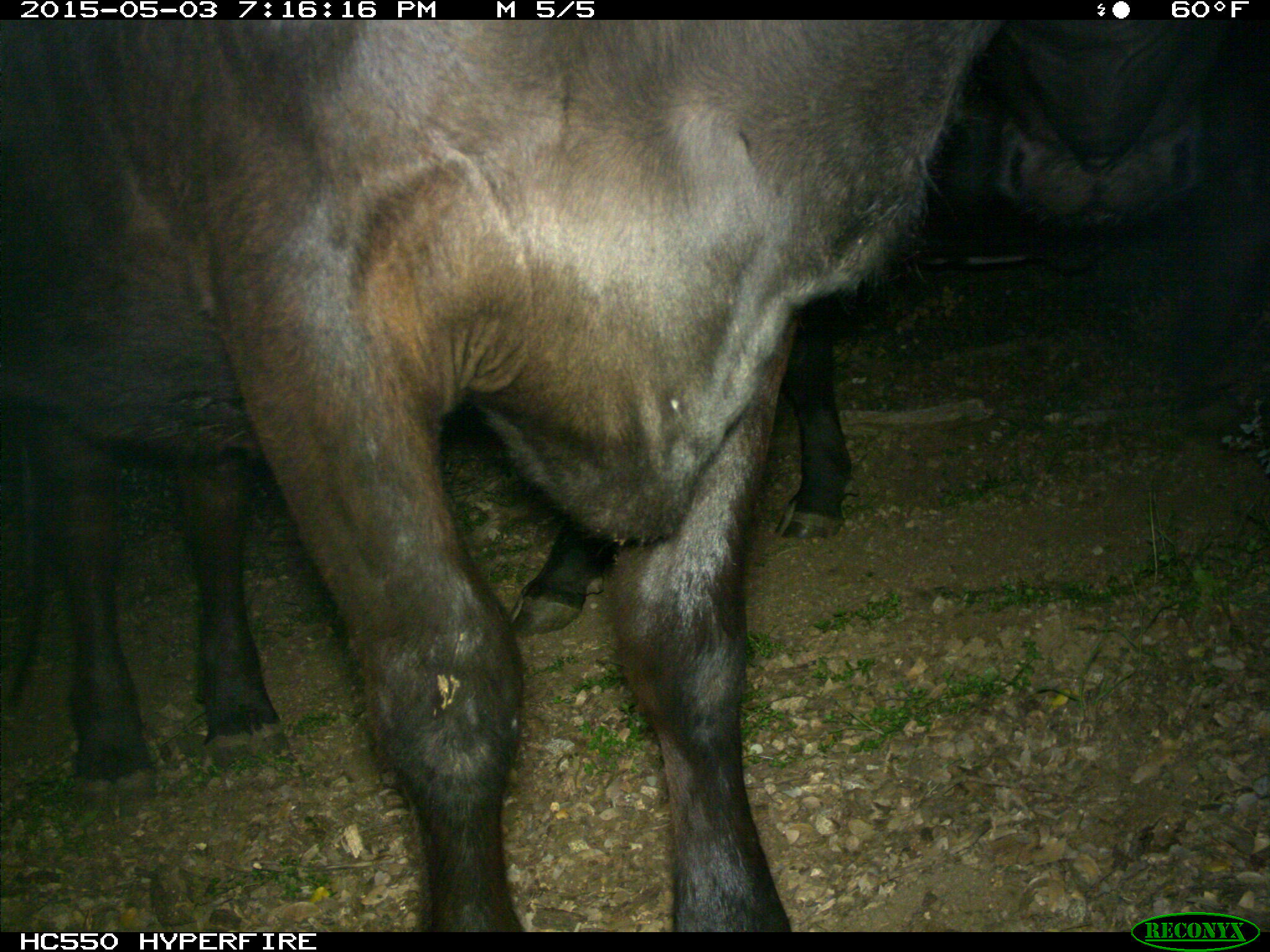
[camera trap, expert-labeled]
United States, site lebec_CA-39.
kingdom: Animalia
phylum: Chordata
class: Mammalia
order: Artiodactyla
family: Bovidae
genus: Bos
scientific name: Bos taurus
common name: domestic cow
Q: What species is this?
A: Bos taurus (domestic cow).